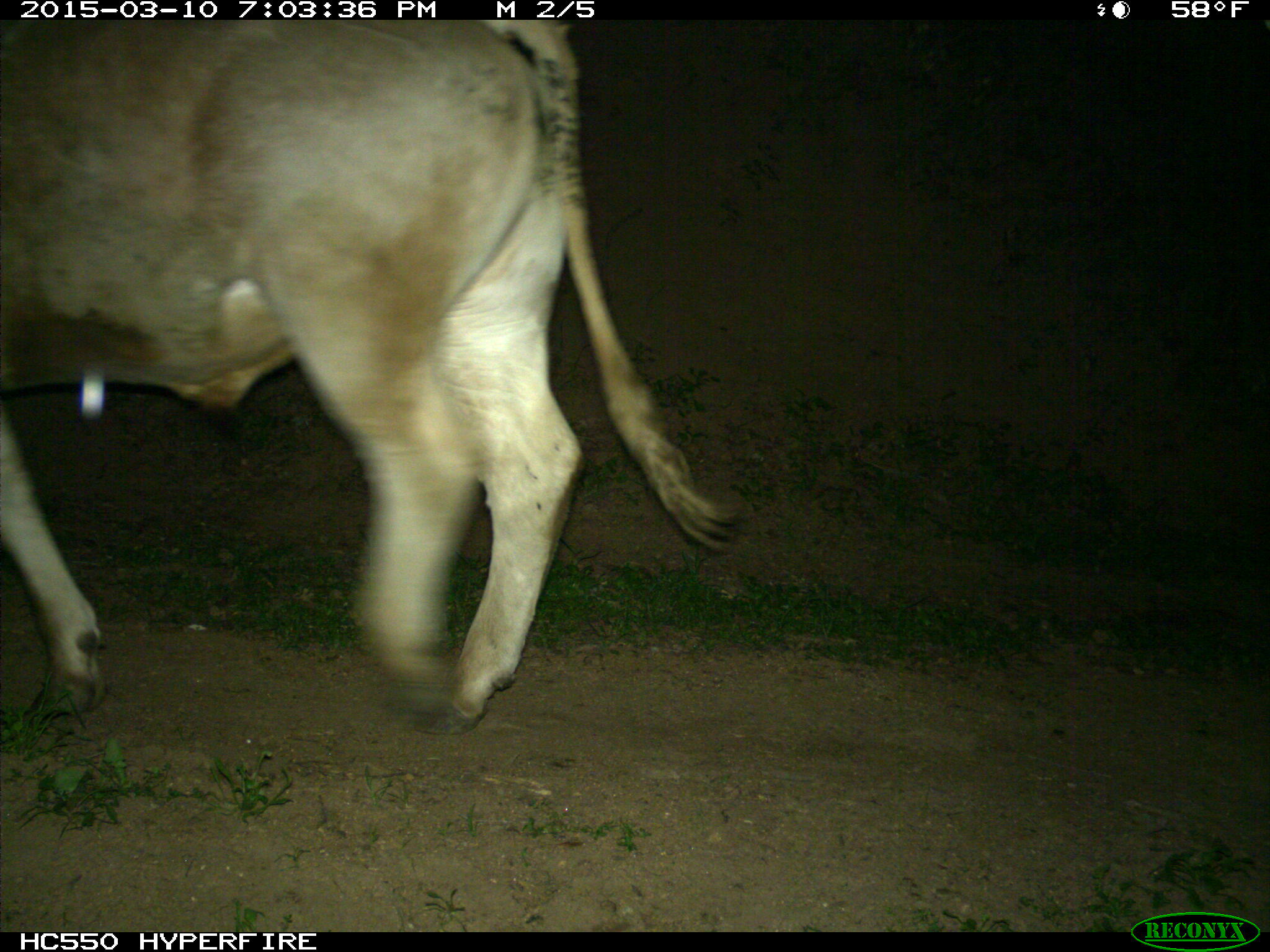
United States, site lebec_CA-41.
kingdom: Animalia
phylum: Chordata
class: Mammalia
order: Artiodactyla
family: Bovidae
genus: Bos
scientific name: Bos taurus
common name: domestic cow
Bos taurus (domestic cow).